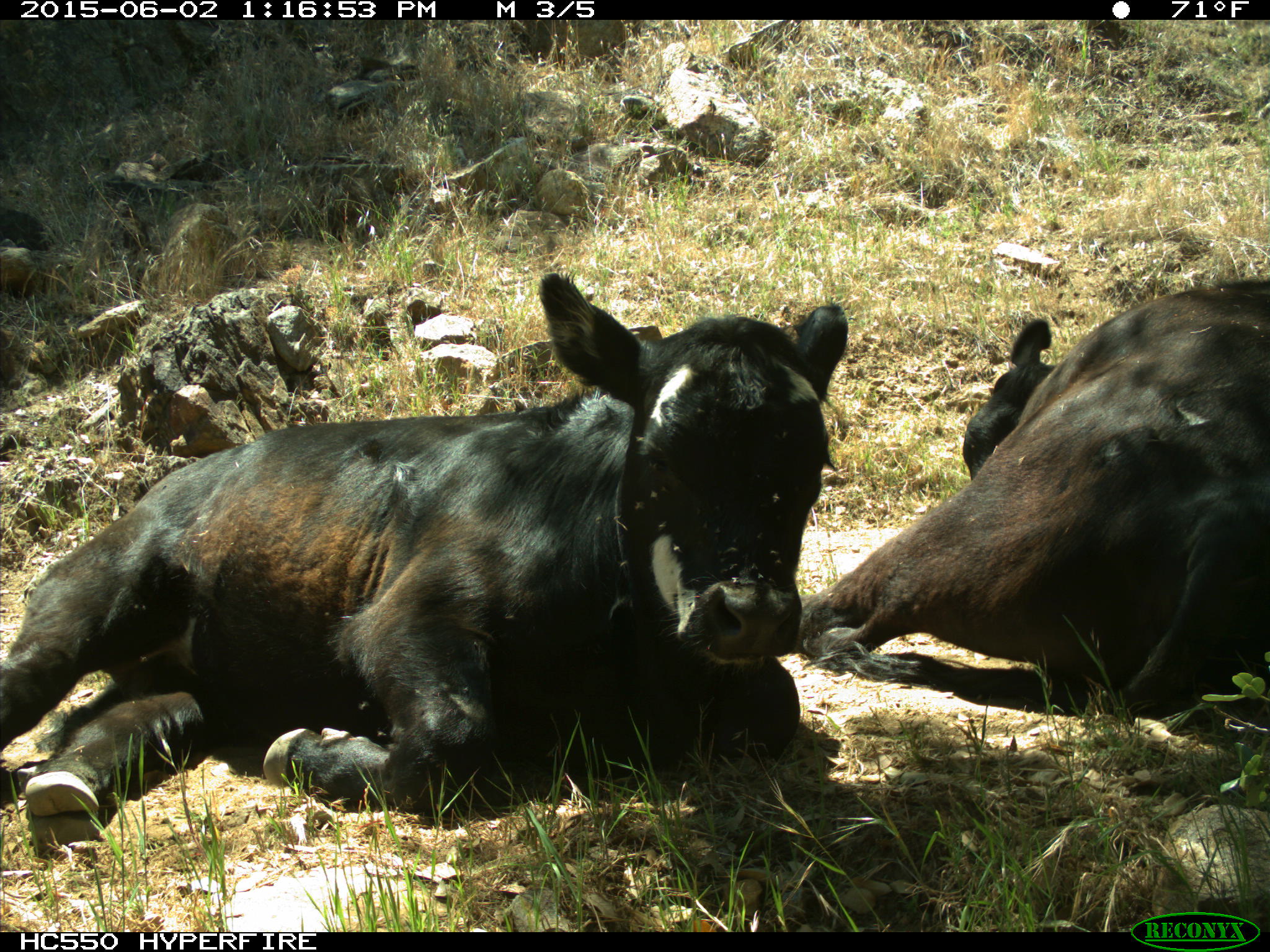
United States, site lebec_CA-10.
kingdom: Animalia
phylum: Chordata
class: Mammalia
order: Artiodactyla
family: Bovidae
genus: Bos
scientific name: Bos taurus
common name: domestic cow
Bos taurus (domestic cow).